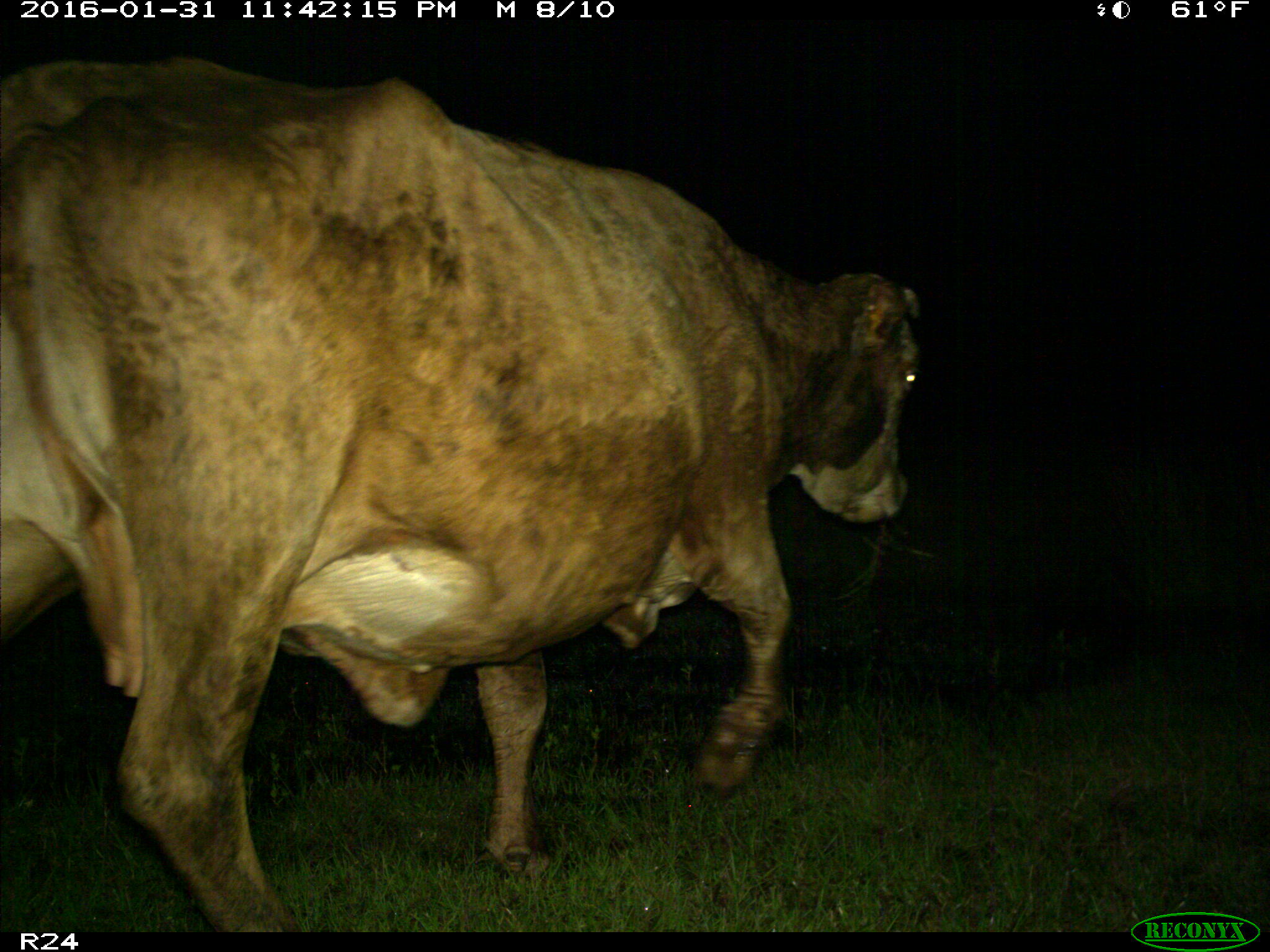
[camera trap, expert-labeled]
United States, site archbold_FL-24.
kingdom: Animalia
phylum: Chordata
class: Mammalia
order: Artiodactyla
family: Bovidae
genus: Bos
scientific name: Bos taurus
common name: domestic cow